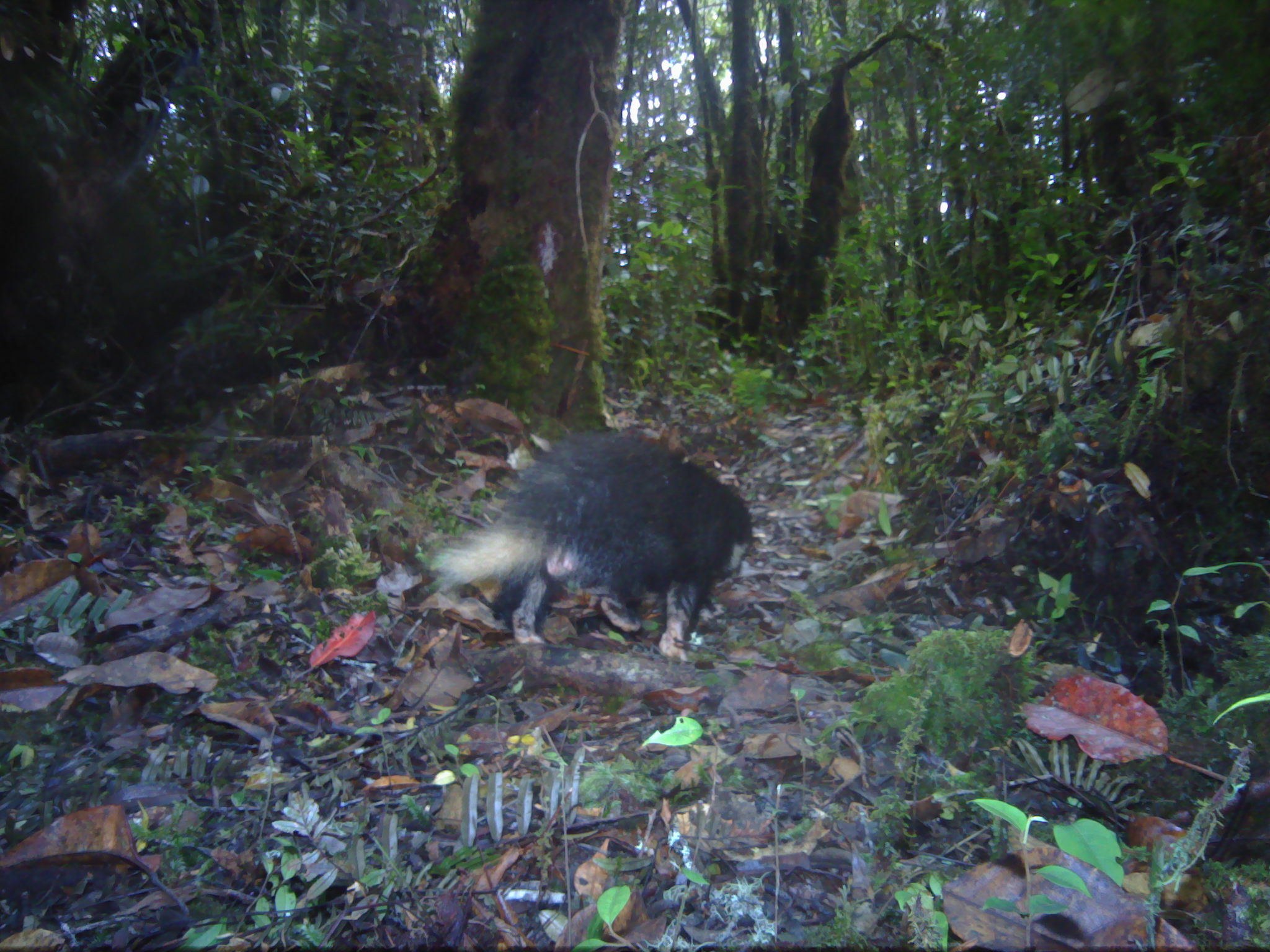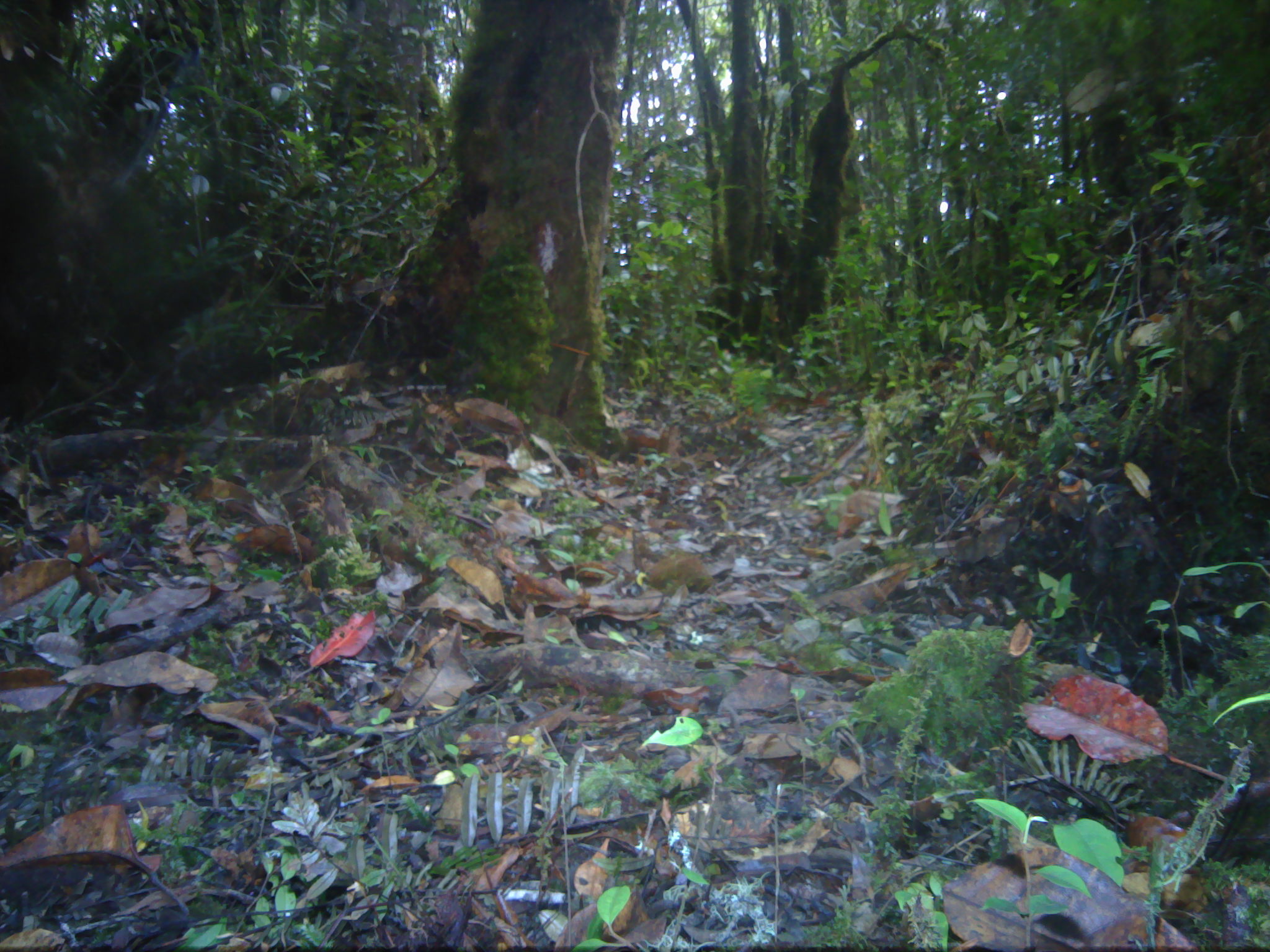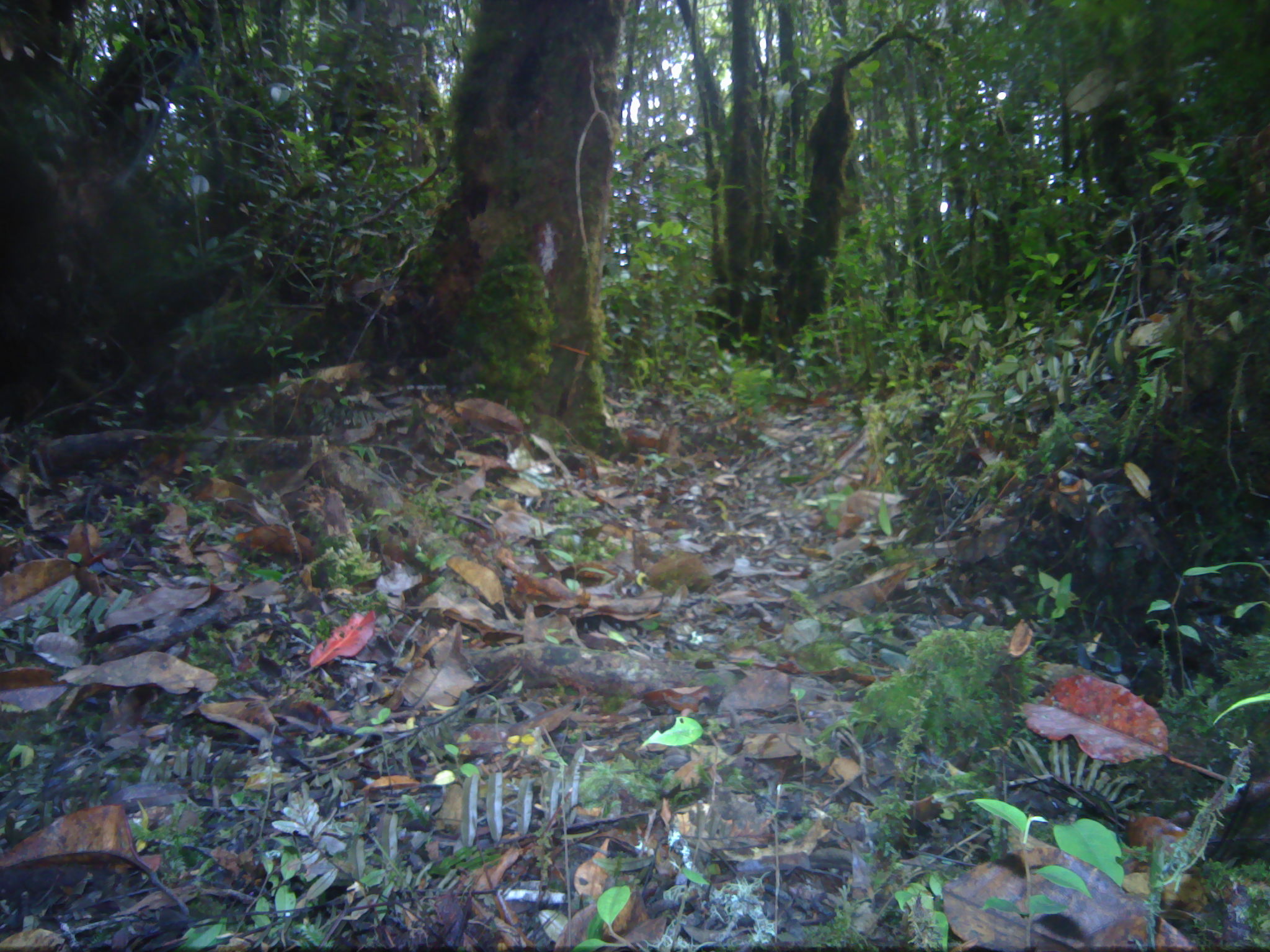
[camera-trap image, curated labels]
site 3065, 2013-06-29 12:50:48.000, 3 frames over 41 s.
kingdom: Animalia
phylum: Chordata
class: Mammalia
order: Carnivora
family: Mustelidae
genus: Arctonyx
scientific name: Arctonyx hoevenii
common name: sumatran hog badger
Arctonyx hoevenii (sumatran hog badger), count 1.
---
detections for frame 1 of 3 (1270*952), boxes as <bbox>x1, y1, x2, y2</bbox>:
arctonyx hoevenii: <bbox>424, 424, 753, 660</bbox>